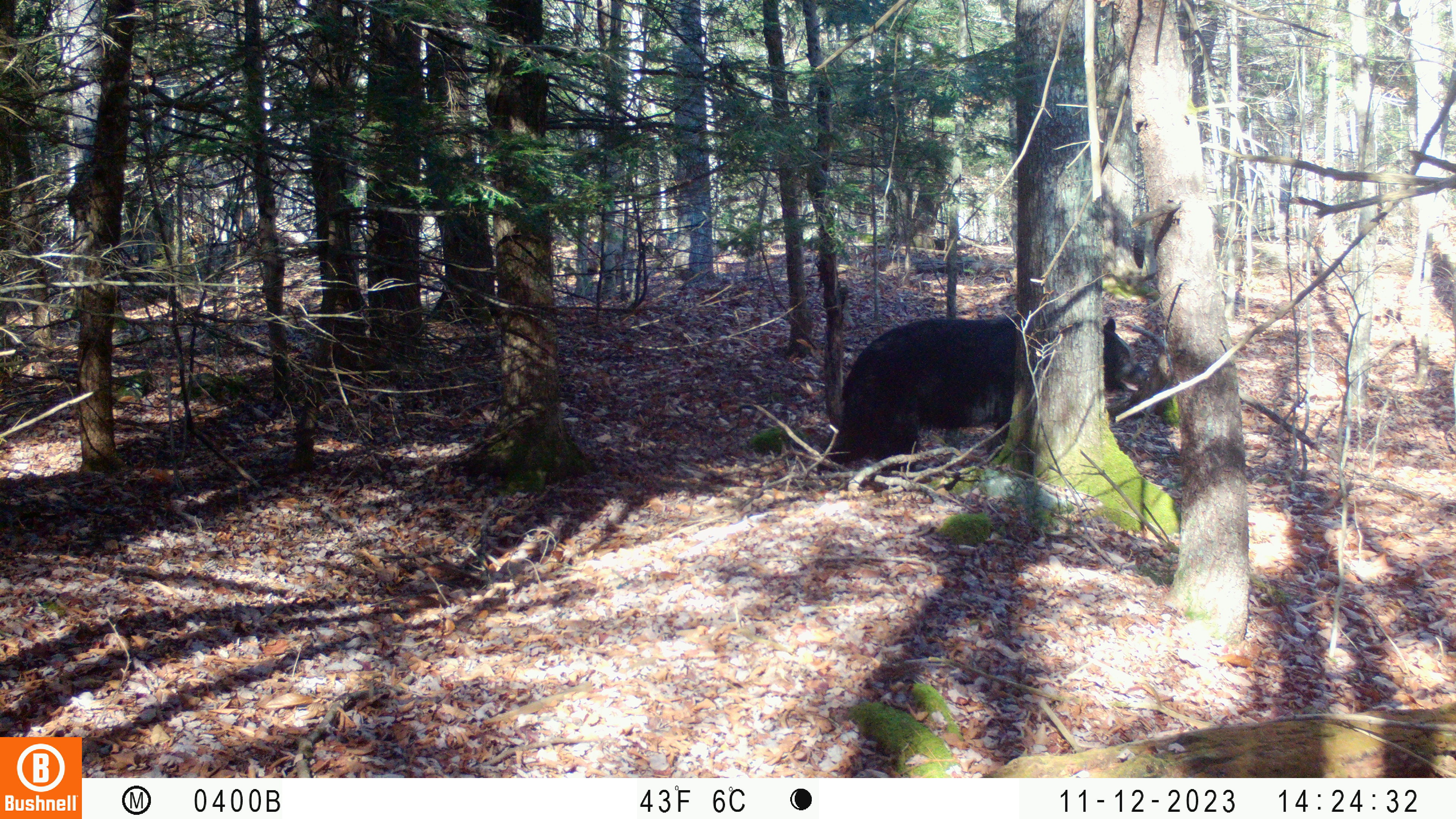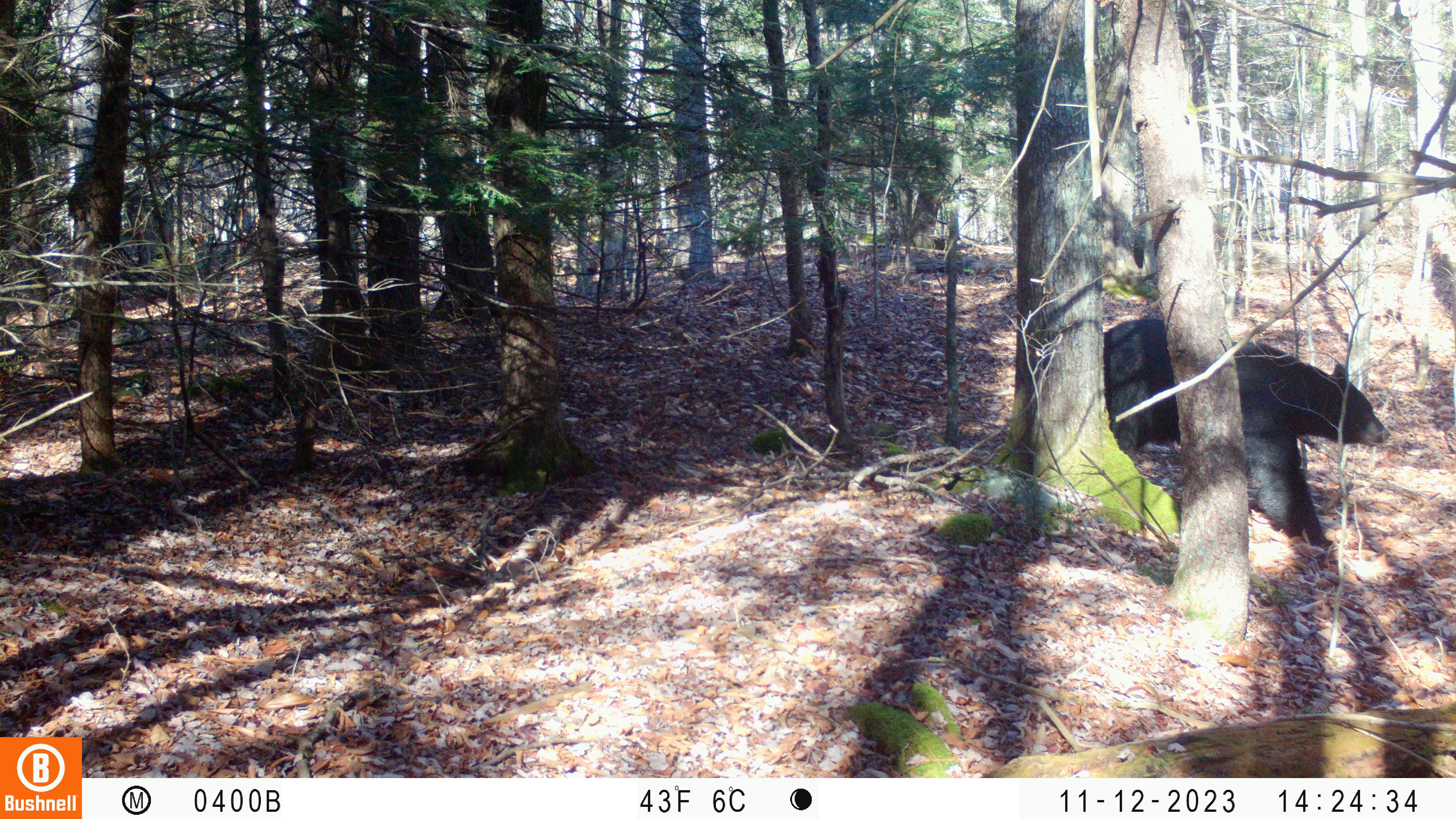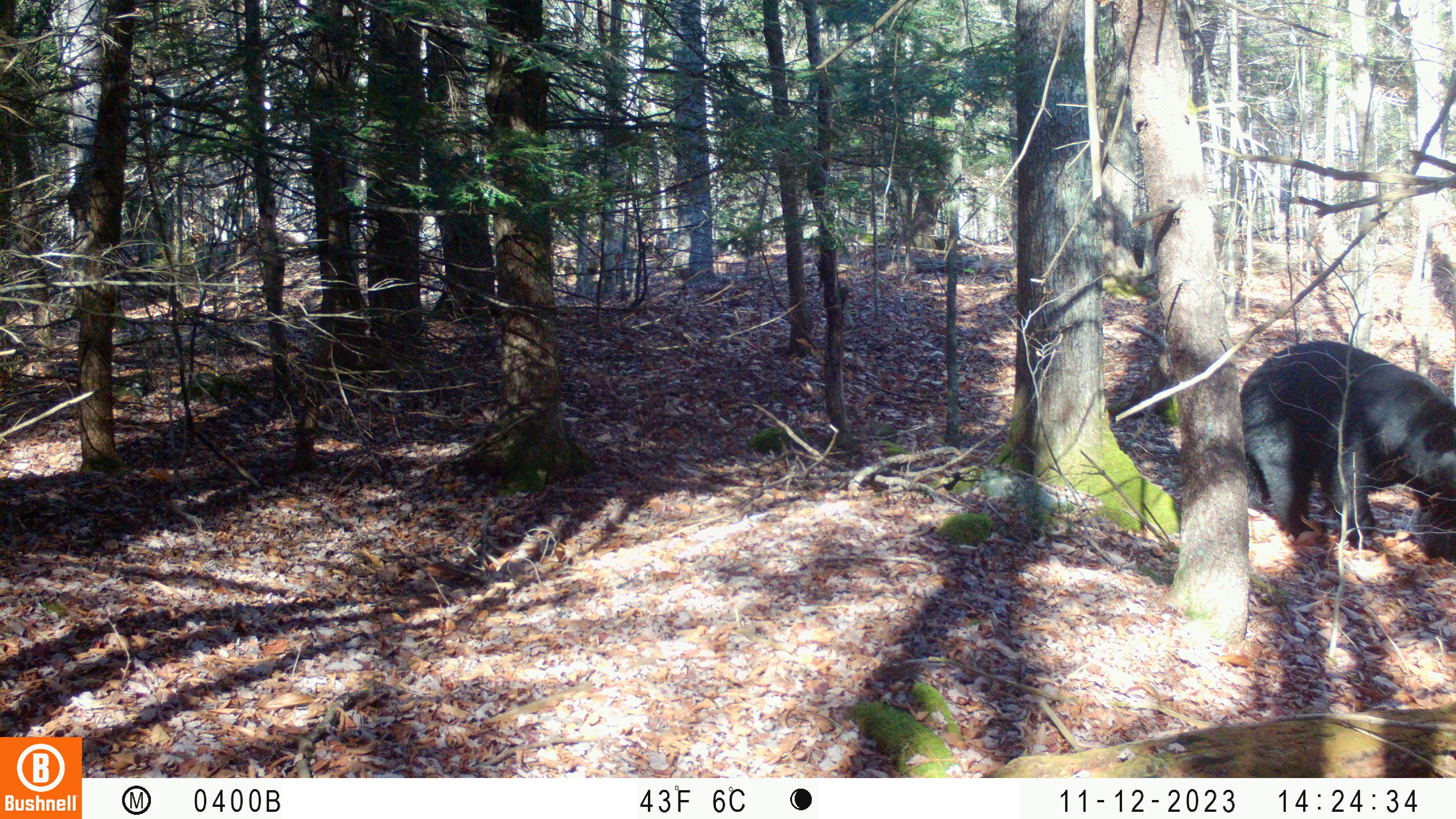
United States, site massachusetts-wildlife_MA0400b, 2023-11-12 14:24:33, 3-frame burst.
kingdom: Animalia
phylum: Chordata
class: Mammalia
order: Carnivora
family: Ursidae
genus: Ursus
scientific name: Ursus americanus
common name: black bear